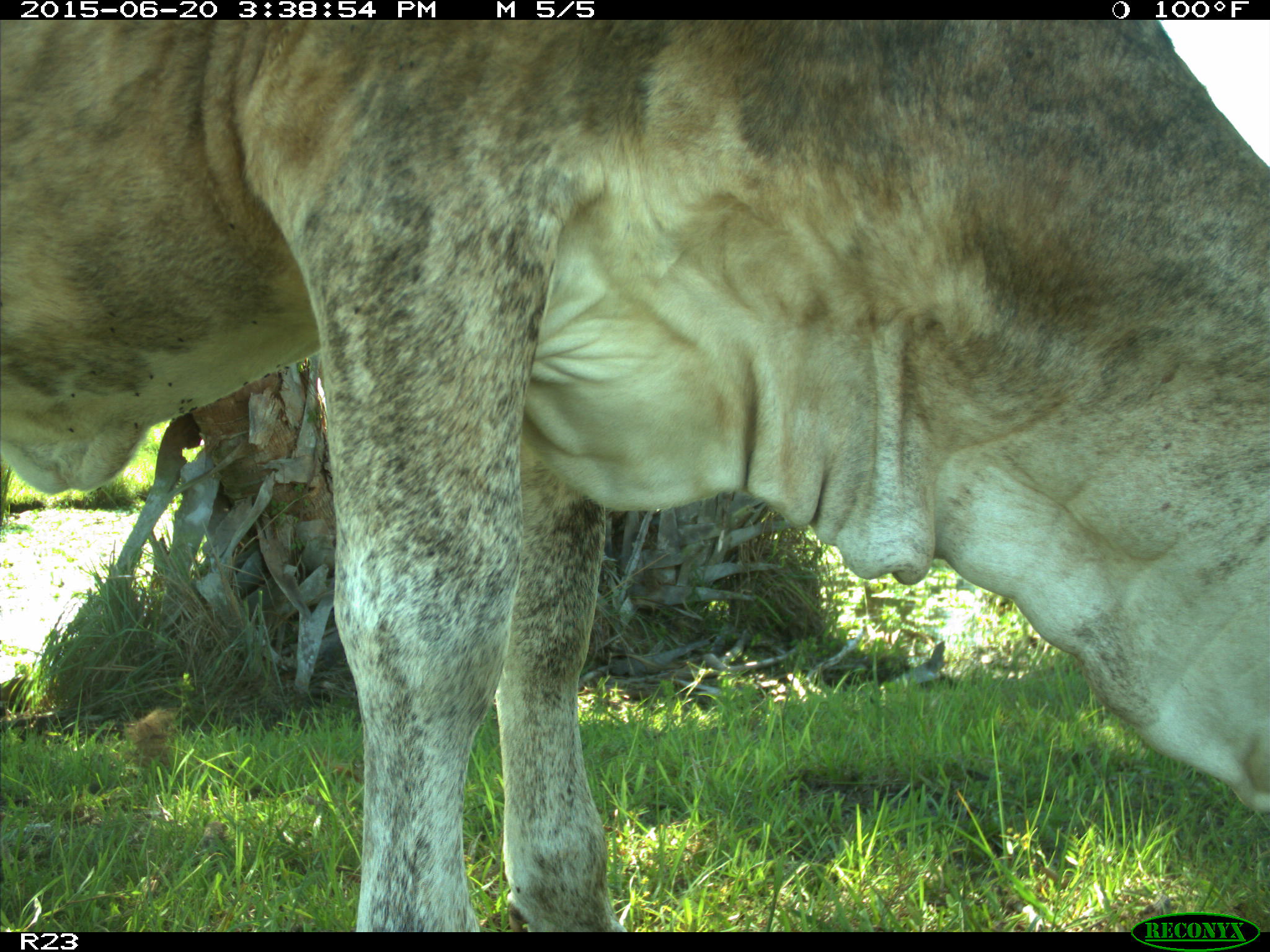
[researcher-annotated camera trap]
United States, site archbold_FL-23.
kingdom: Animalia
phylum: Chordata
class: Mammalia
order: Artiodactyla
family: Bovidae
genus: Bos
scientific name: Bos taurus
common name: domestic cow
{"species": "Bos taurus (domestic cow)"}